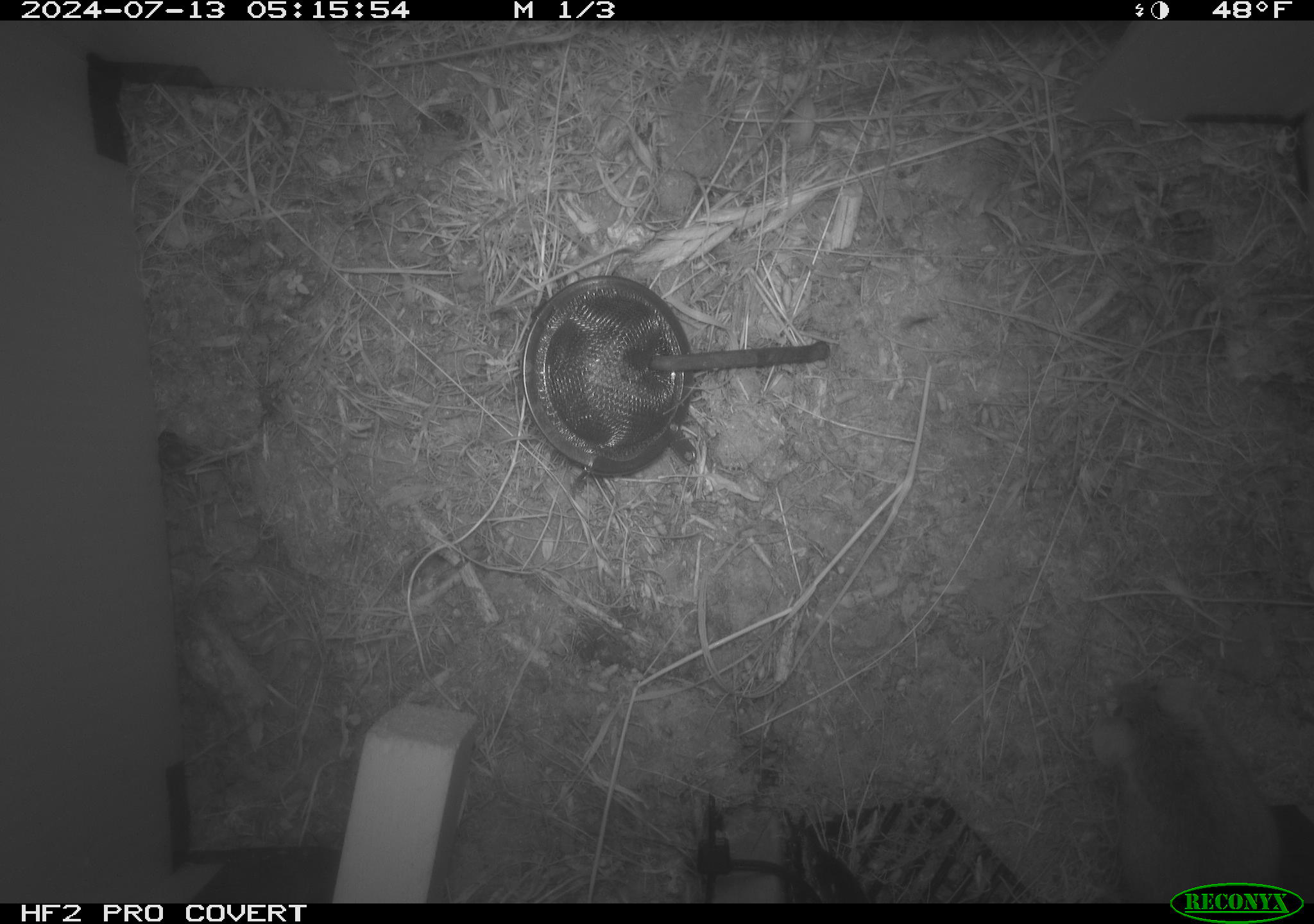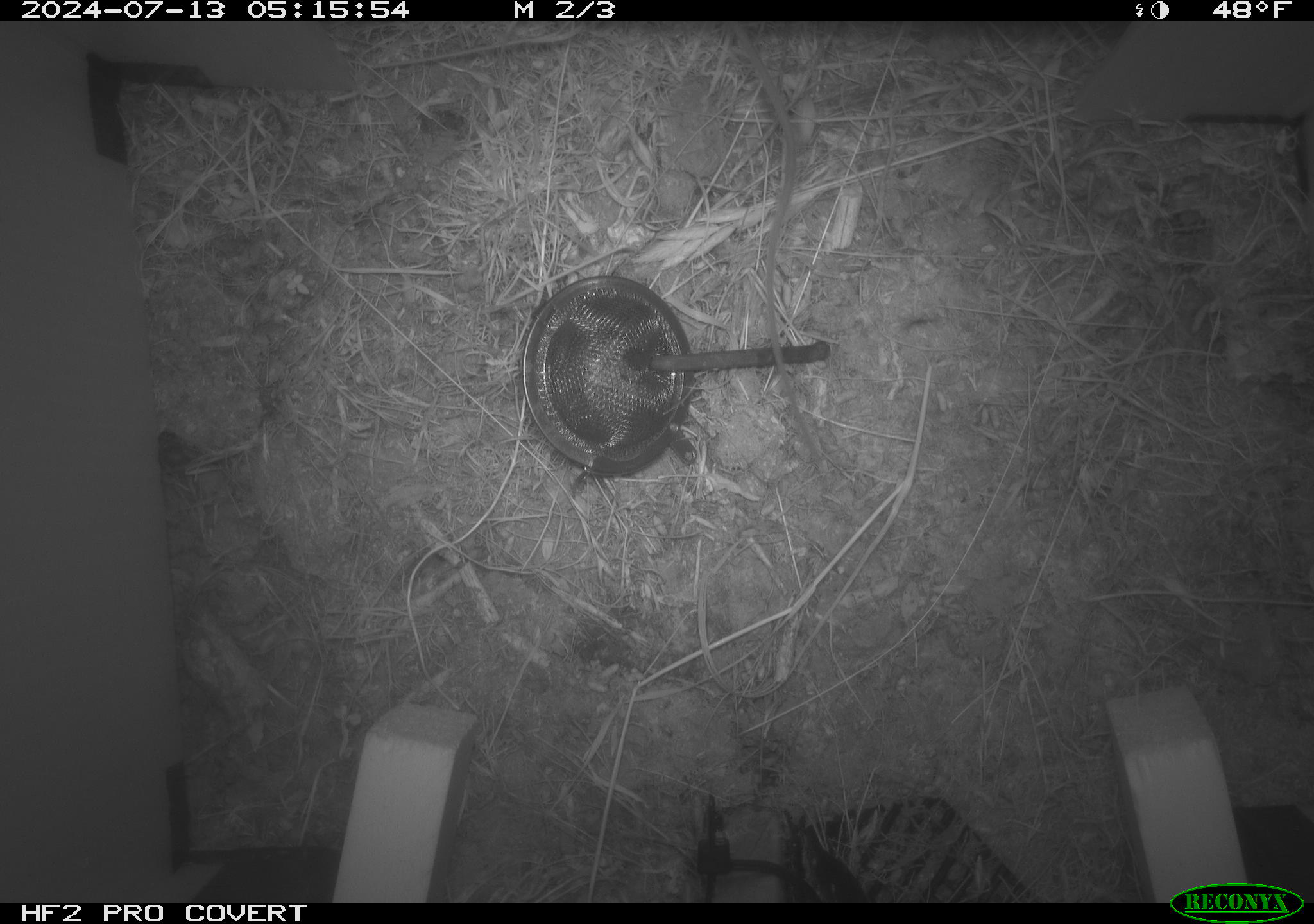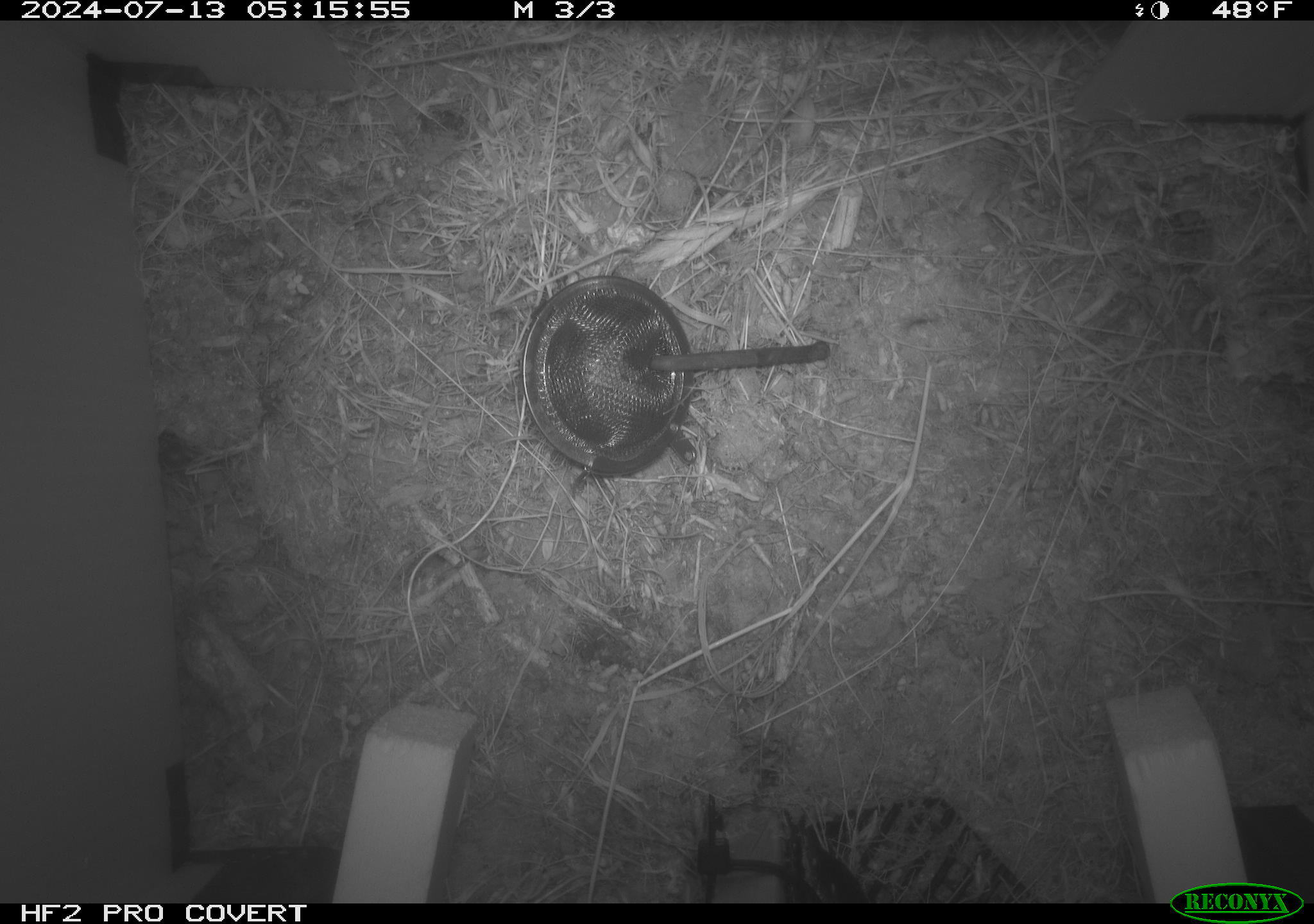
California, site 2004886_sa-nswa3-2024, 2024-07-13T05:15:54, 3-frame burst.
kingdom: Animalia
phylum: Chordata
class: Mammalia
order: Rodentia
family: Cricetidae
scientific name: Arvicolinae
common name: voles, lemmings, and muskrats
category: arvicolinae subfamily